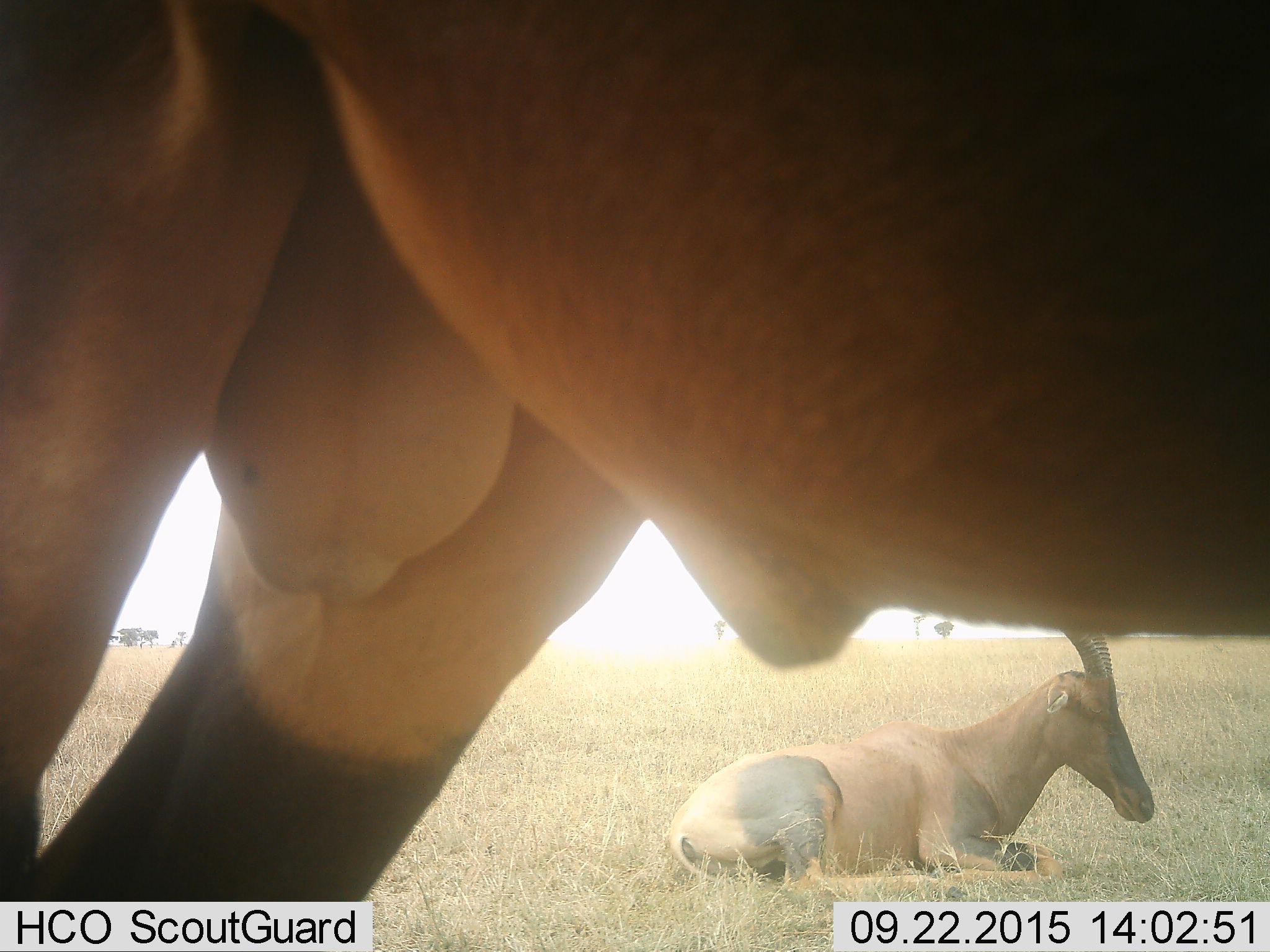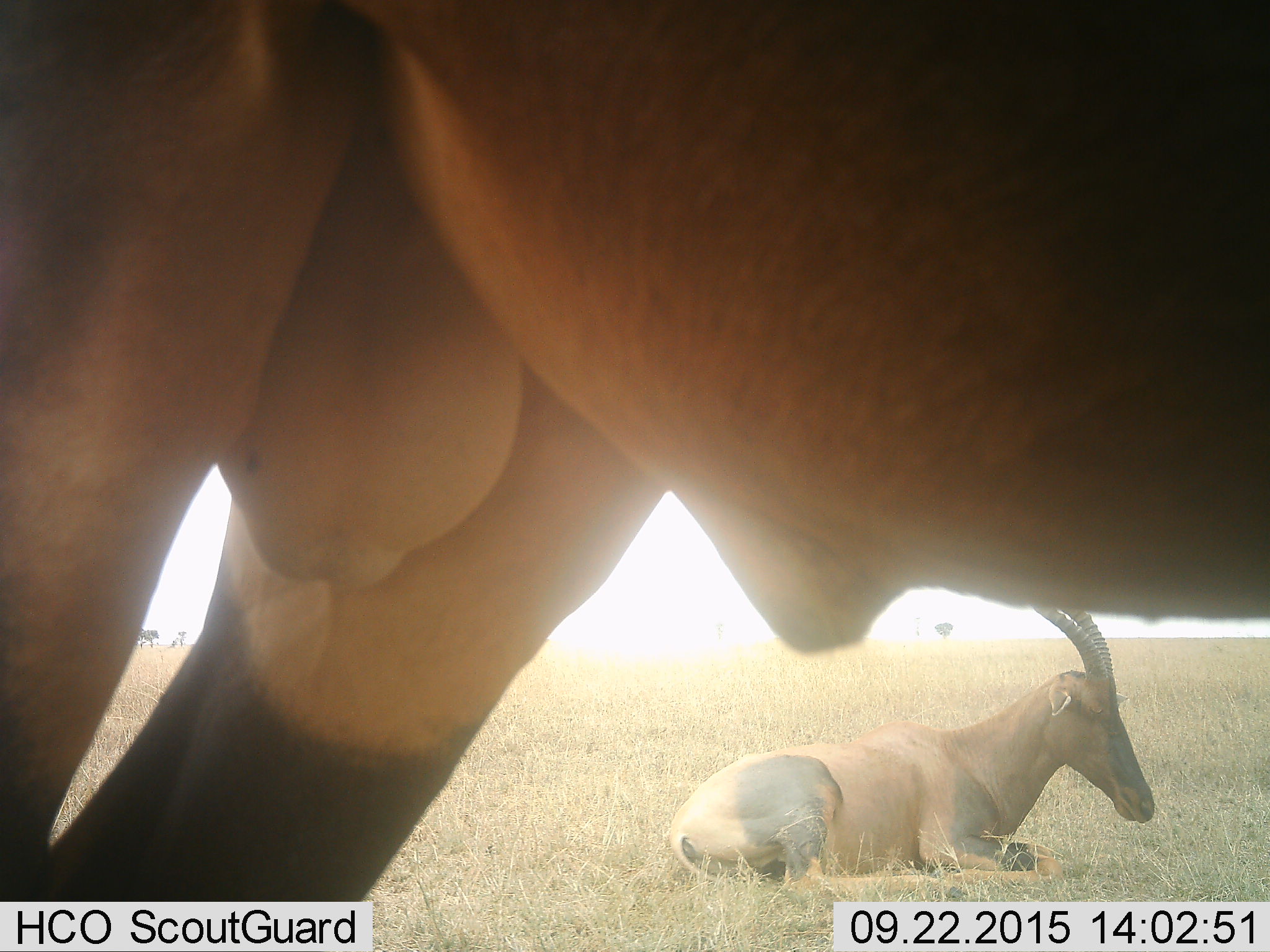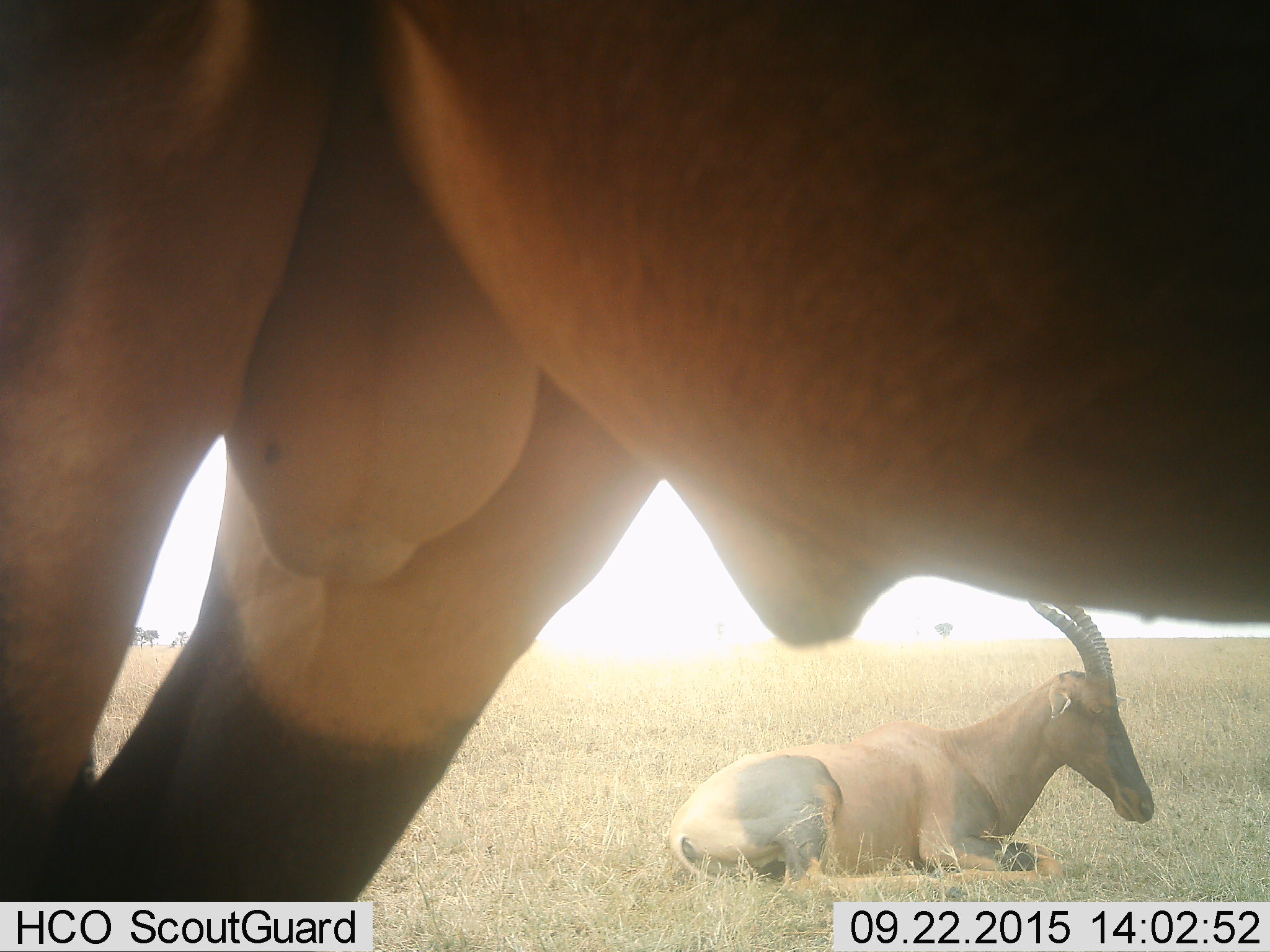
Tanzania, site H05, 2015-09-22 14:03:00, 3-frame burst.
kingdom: Animalia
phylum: Chordata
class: Mammalia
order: Artiodactyla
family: Bovidae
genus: Damaliscus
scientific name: Damaliscus lunatus jimela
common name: topi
Topi (Damaliscus lunatus jimela), count 2. Behavior (volunteer vote fractions): standing 100%, resting 83%, moving 0%, interacting 0%. Young present (vote fraction): 17%. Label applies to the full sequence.